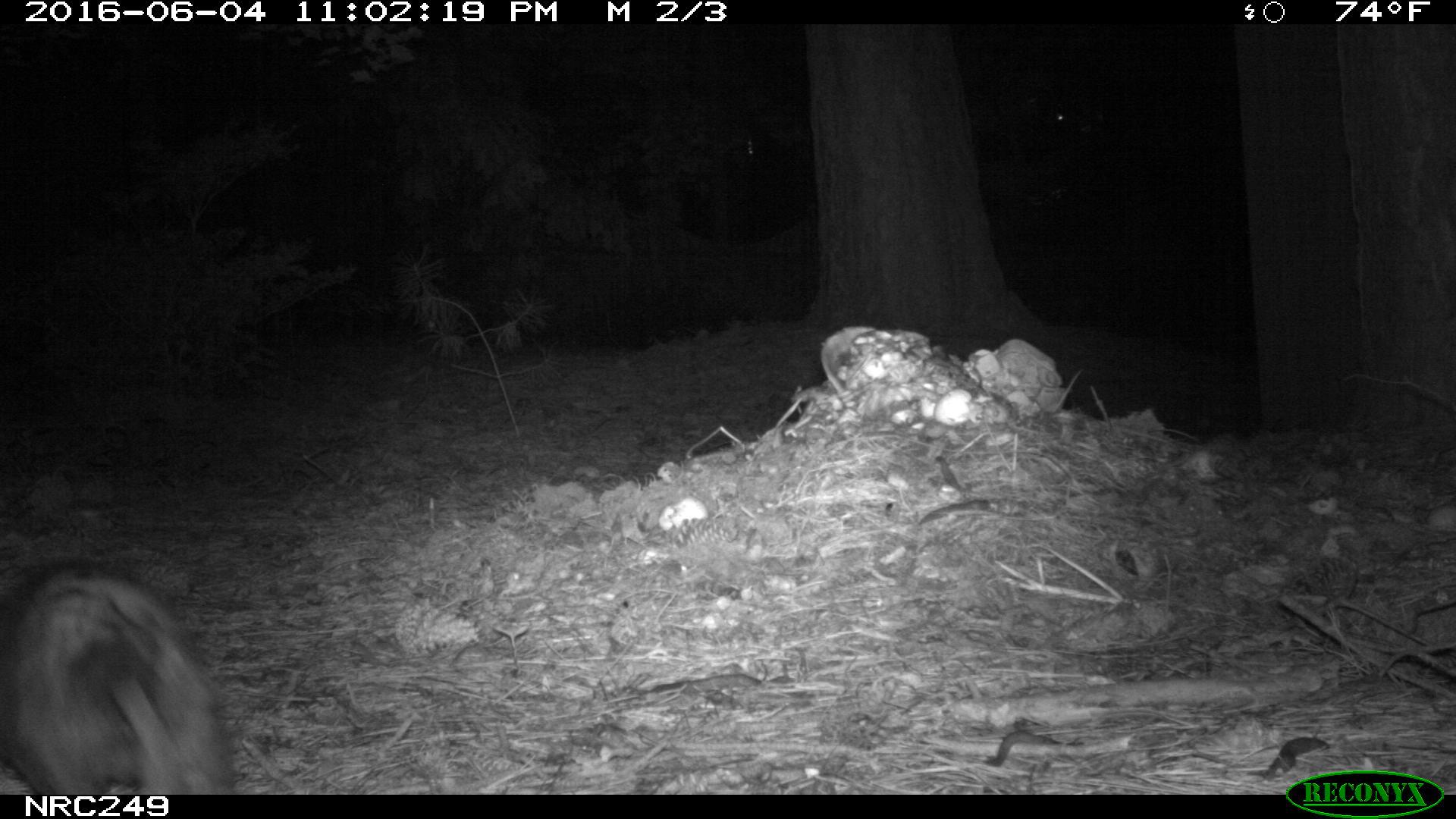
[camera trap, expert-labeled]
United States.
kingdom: Animalia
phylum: Chordata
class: Mammalia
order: Didelphimorphia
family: Didelphidae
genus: Didelphis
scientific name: Didelphis virginiana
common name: virginia opossum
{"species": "Virginia Opossum (Didelphis virginiana)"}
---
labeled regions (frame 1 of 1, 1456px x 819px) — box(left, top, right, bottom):
Virginia Opossum: box(0, 553, 240, 795)